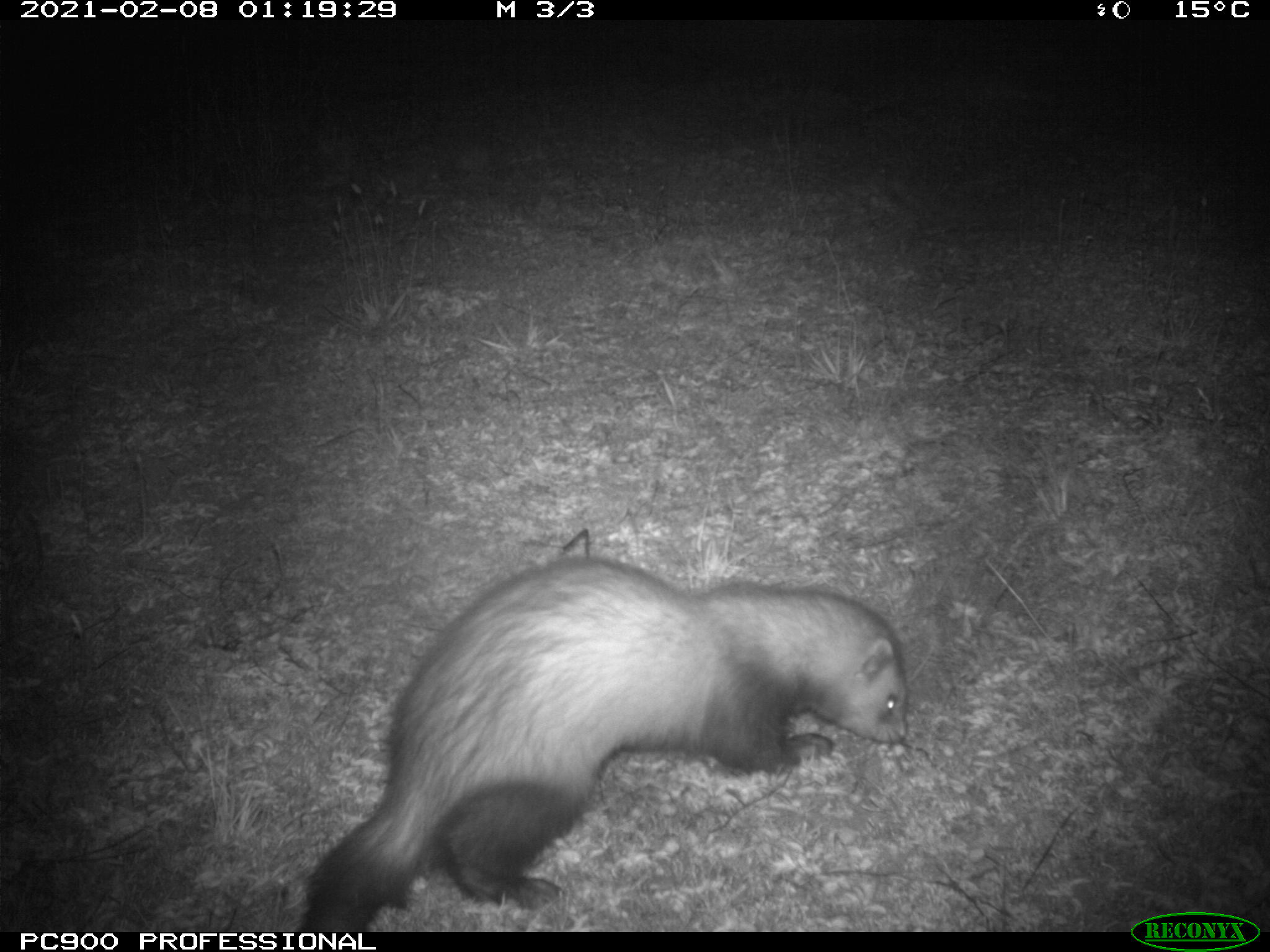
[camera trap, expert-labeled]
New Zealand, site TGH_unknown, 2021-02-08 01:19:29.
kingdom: Animalia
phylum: Chordata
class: Mammalia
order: Carnivora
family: Mustelidae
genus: Mustela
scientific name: Mustela furo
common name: ferret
Ferret (Mustela furo).